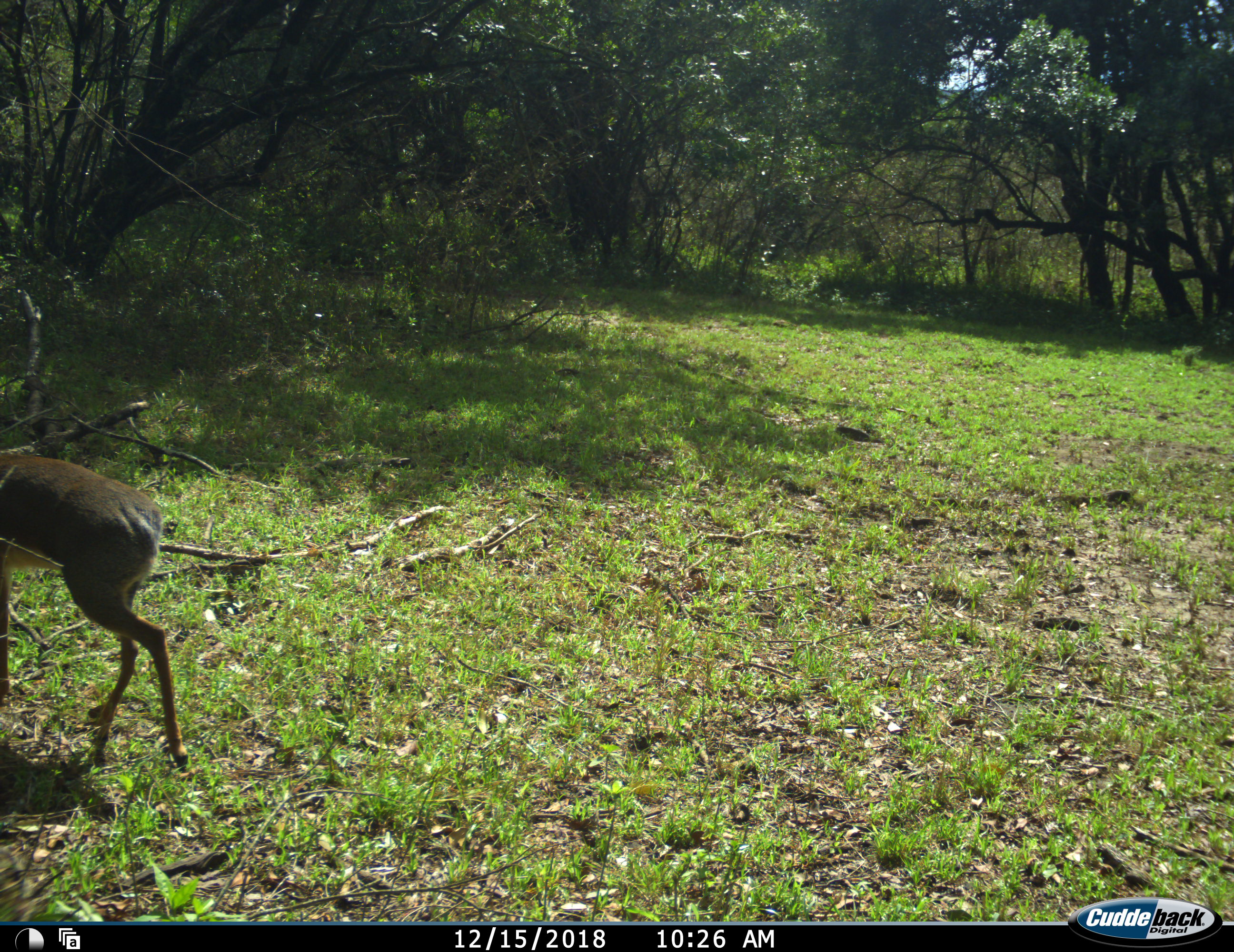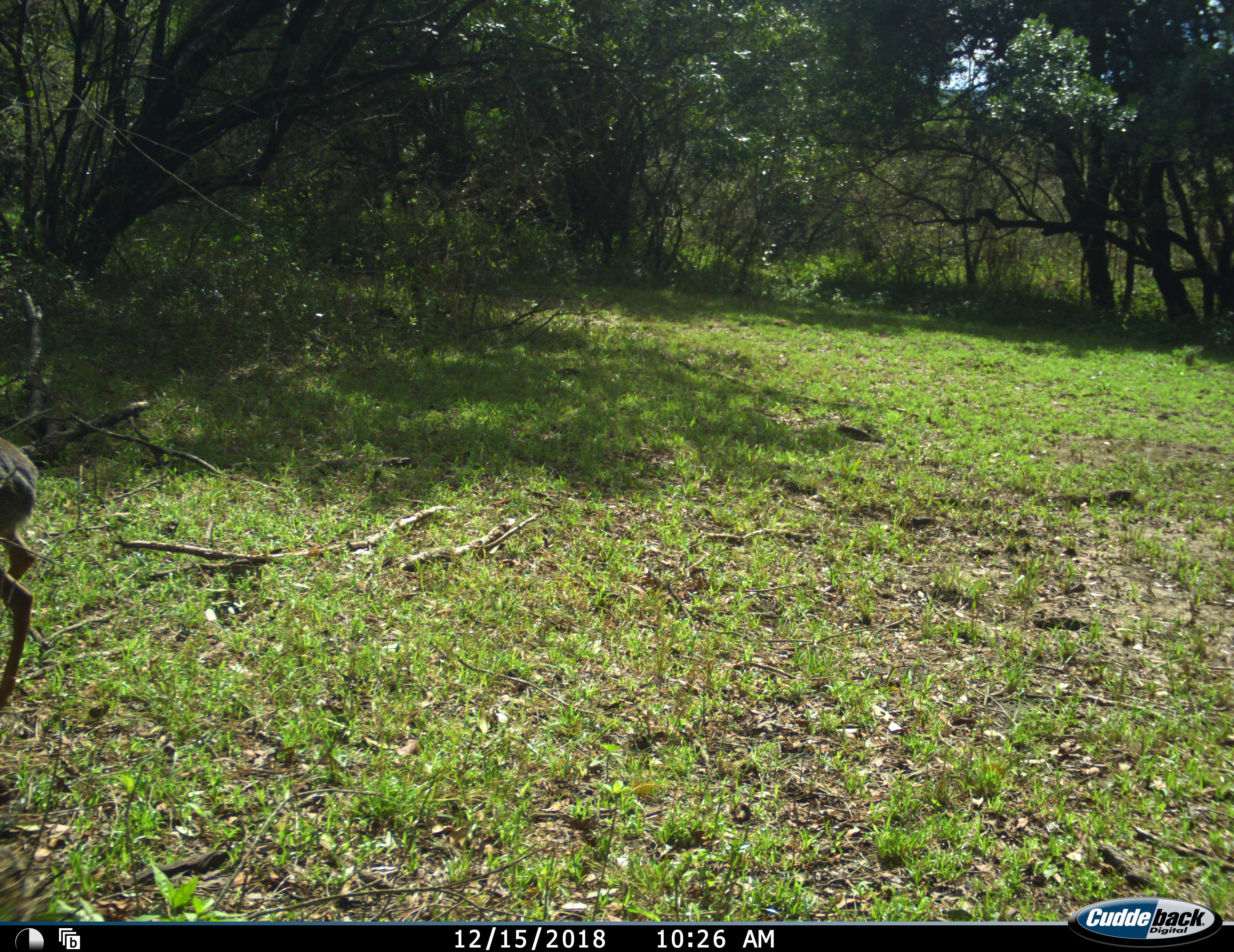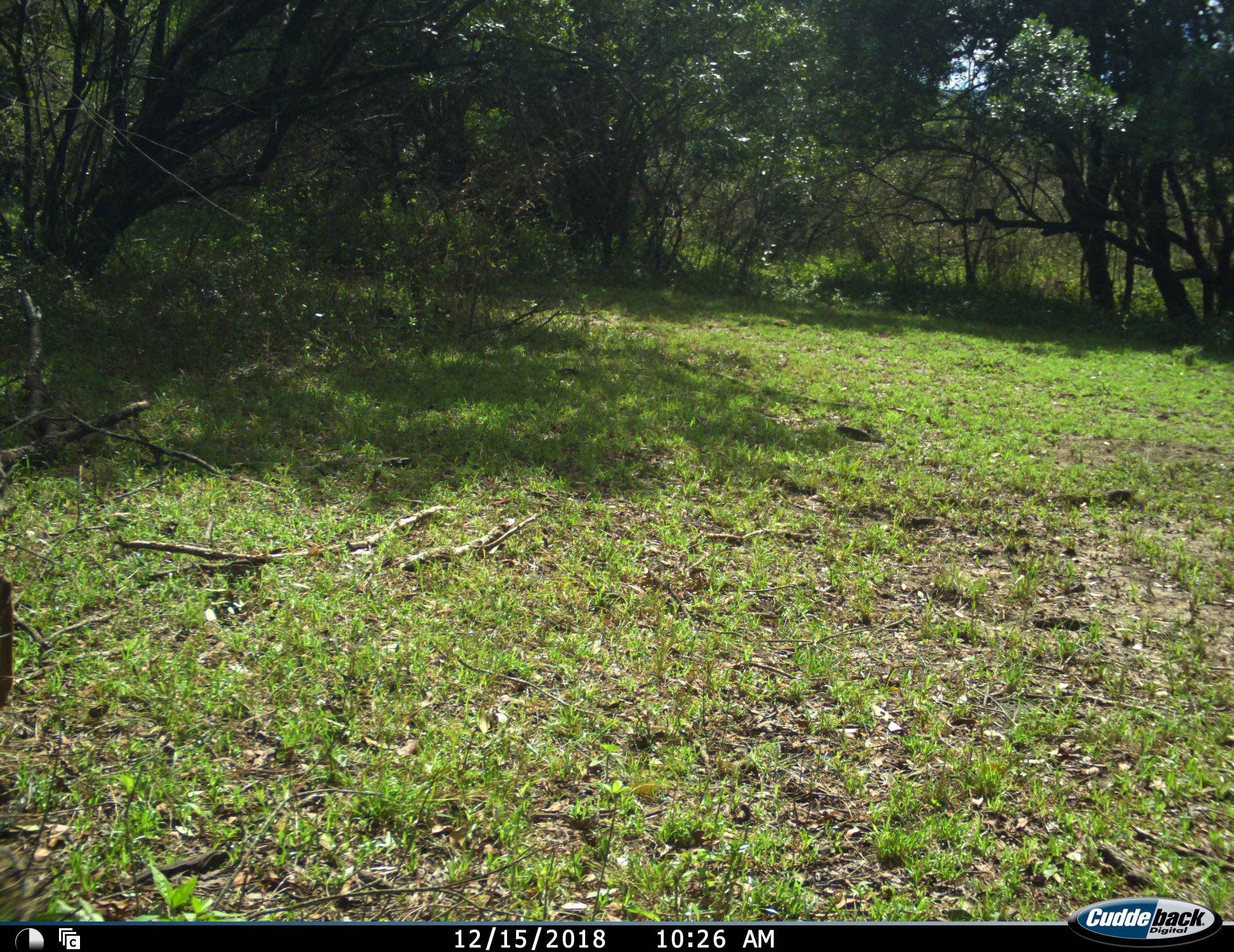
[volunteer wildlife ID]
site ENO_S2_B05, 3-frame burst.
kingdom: Animalia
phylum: Chordata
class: Mammalia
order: Artiodactyla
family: Bovidae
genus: Madoqua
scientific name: Madoqua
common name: dik-dik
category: dikdik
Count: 1.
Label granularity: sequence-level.